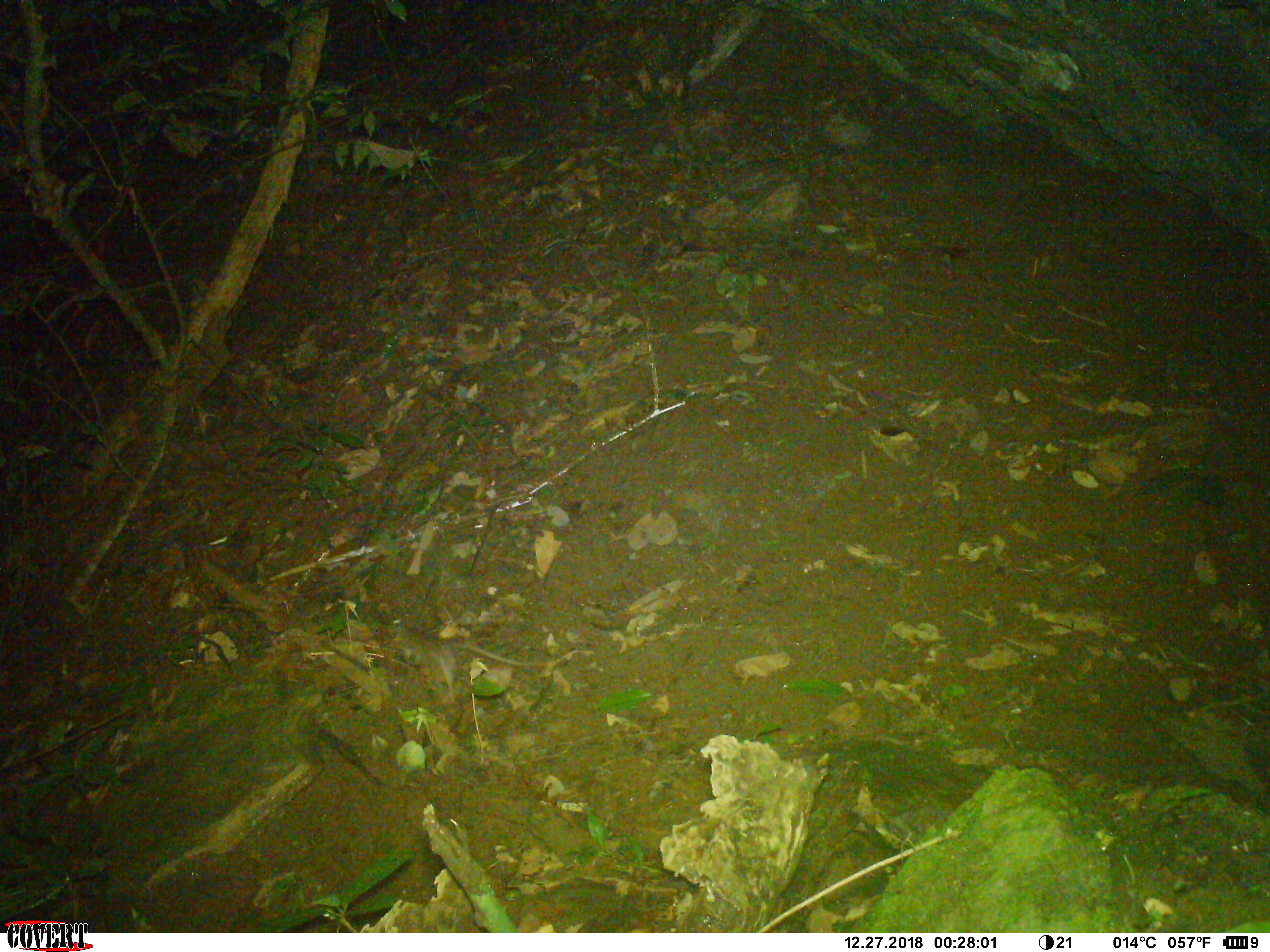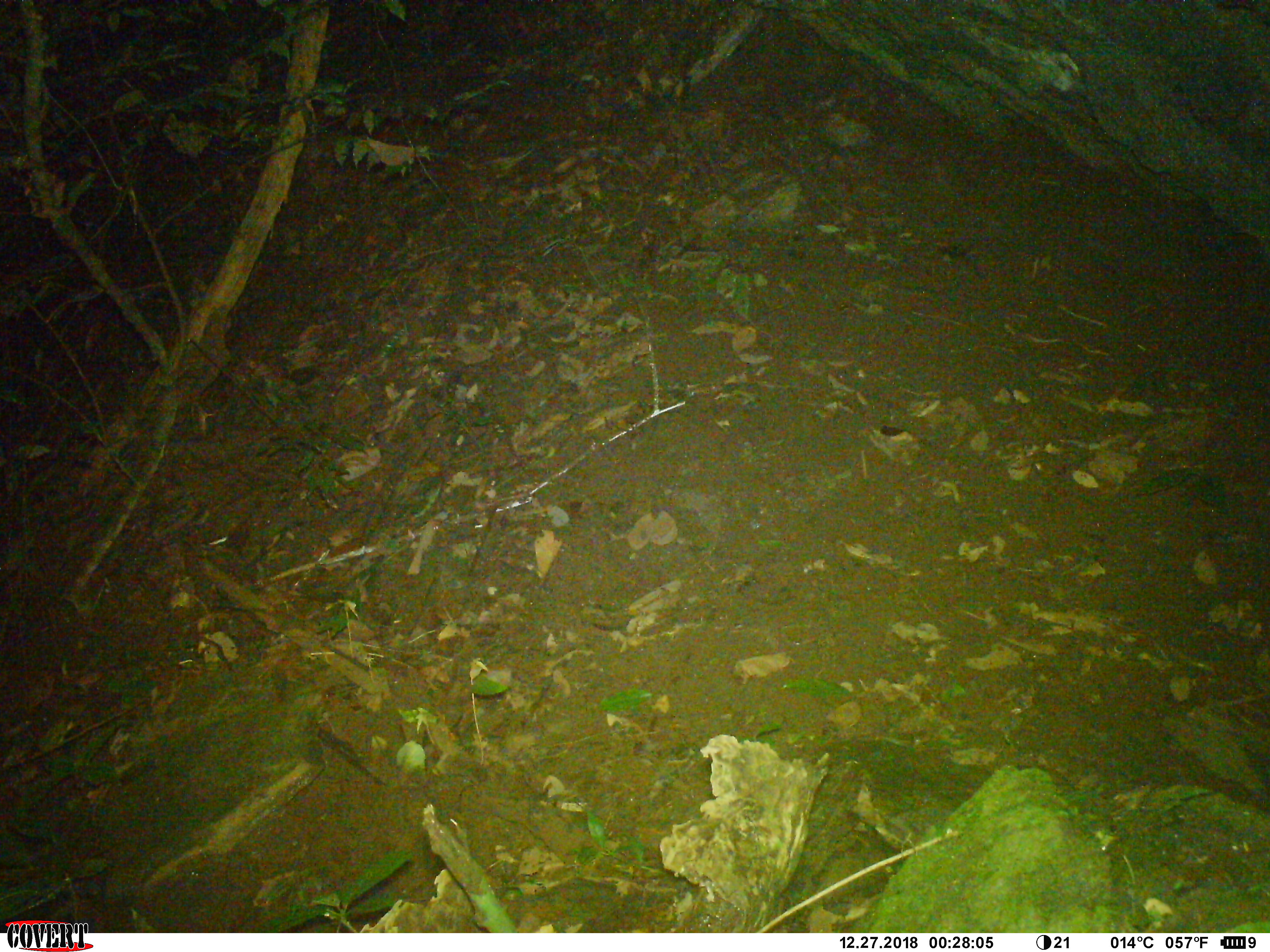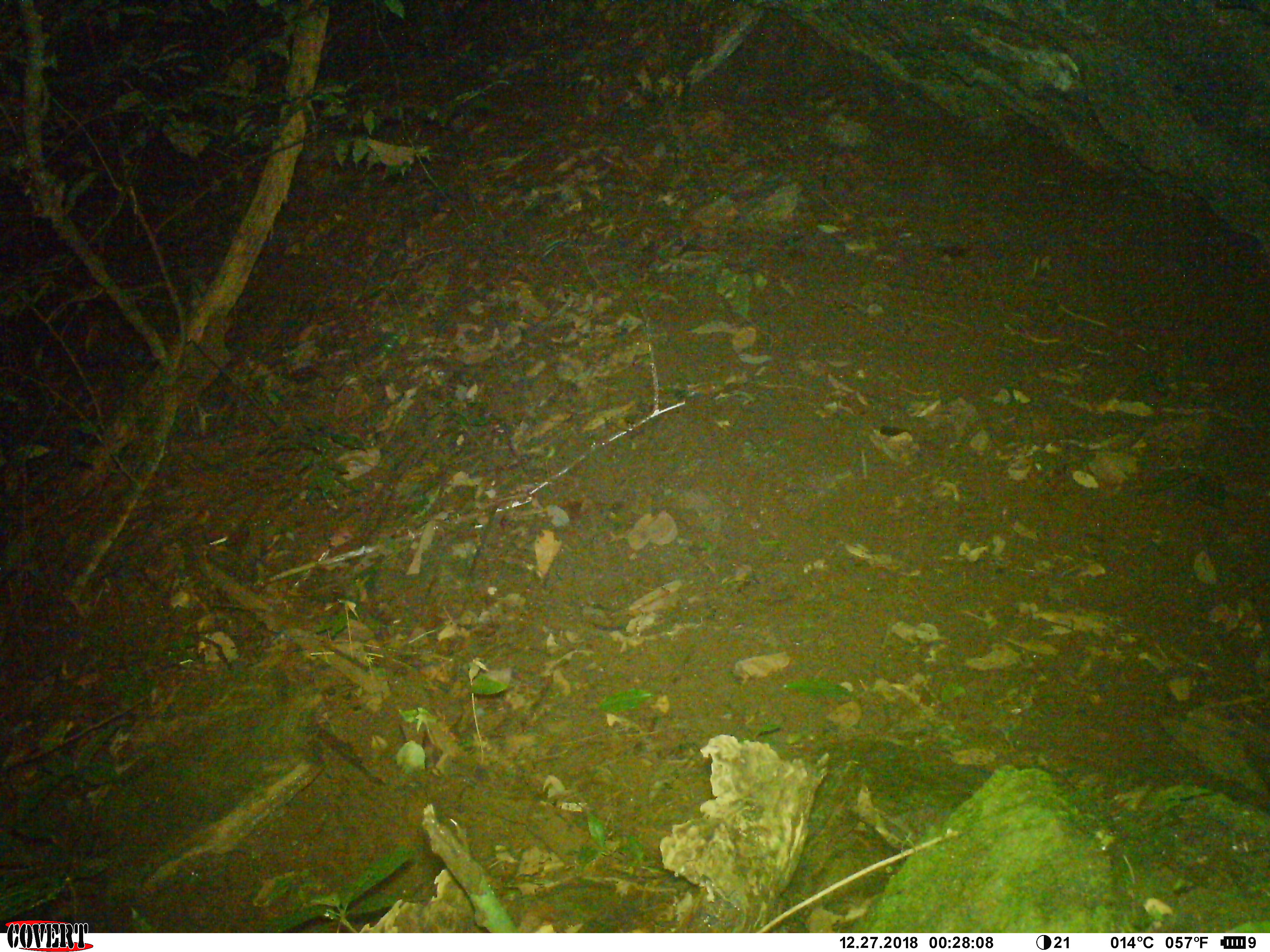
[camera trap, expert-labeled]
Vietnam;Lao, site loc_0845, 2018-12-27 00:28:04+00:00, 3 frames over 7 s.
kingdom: Animalia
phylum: Chordata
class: Mammalia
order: Rodentia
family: Muridae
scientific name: Muridae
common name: old-world mice and rats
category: unidentified murid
Unidentified murid (old-world mice and rats) (Muridae). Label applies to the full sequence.